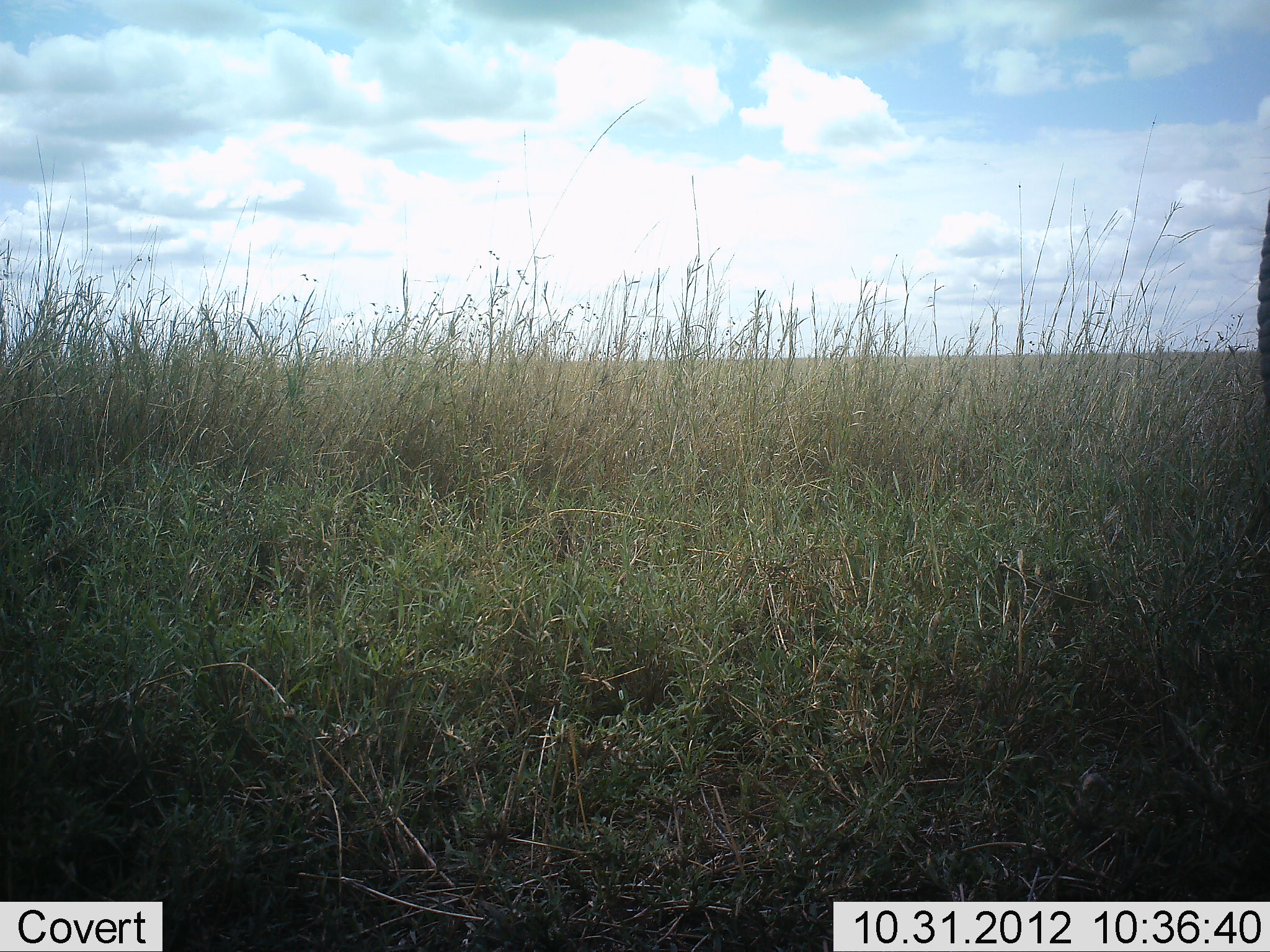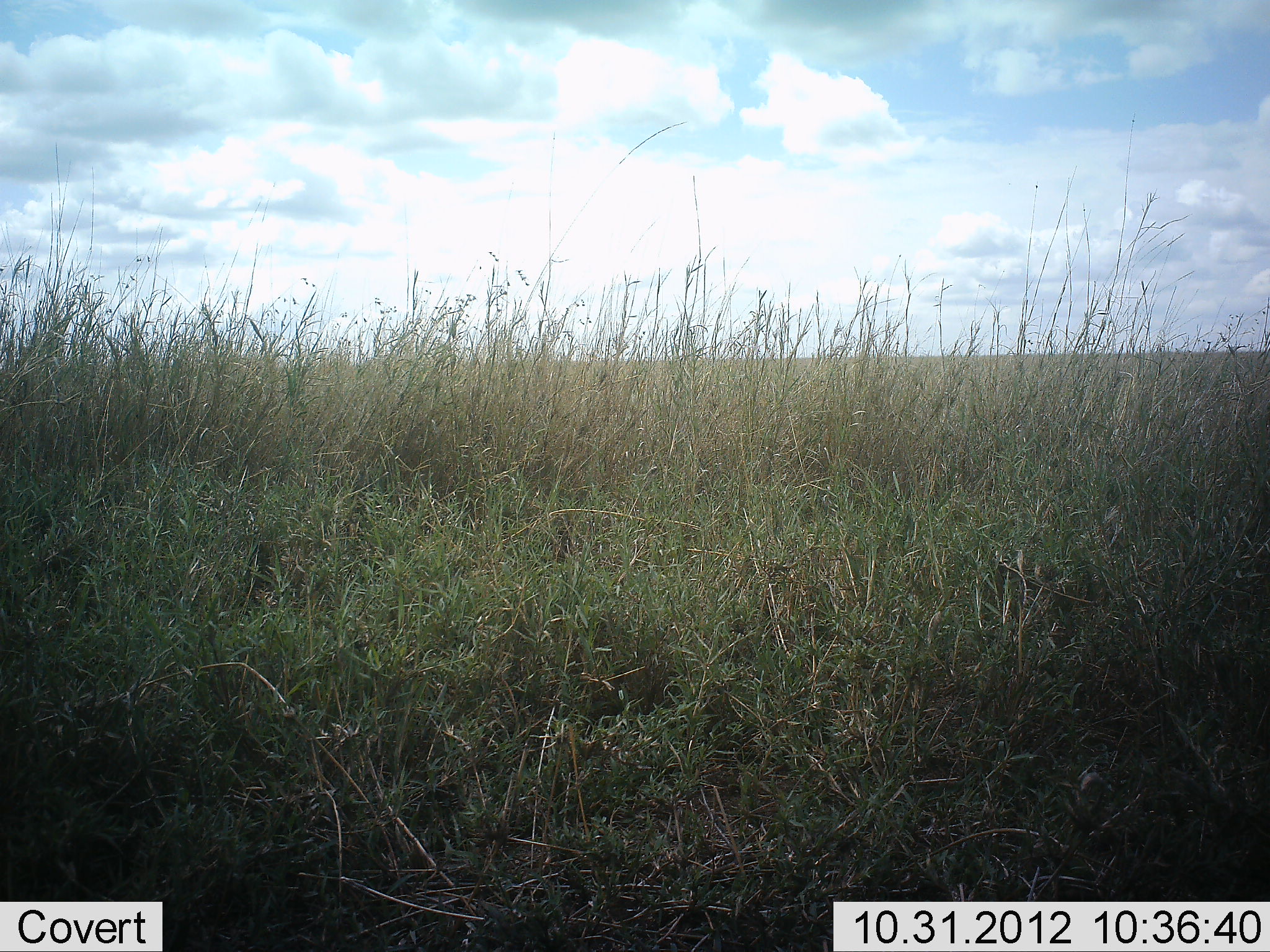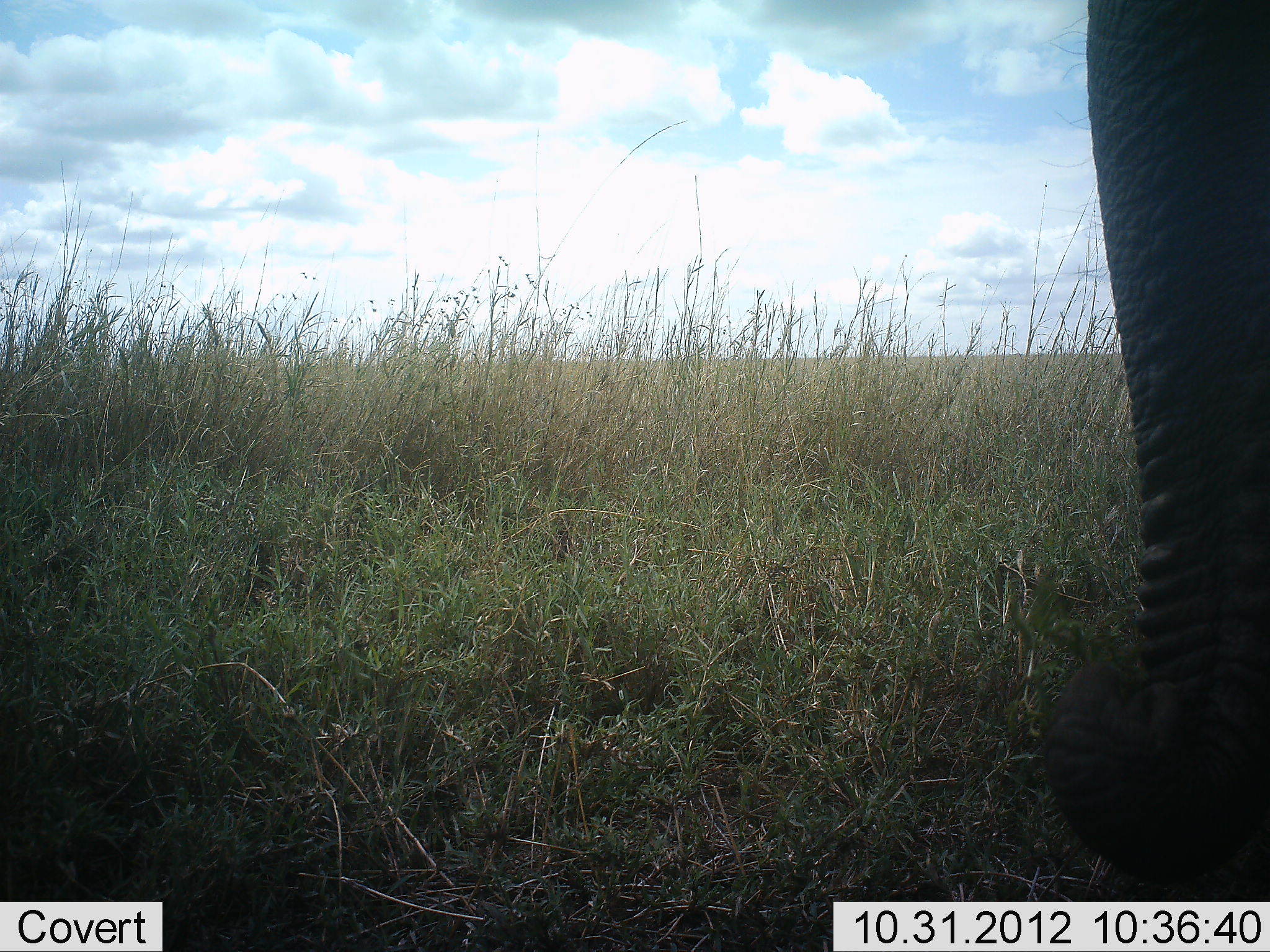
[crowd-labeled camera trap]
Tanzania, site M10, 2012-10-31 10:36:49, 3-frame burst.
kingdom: Animalia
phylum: Chordata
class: Mammalia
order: Proboscidea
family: Elephantidae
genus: Loxodonta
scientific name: Loxodonta africana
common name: african bush elephant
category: elephant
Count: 1.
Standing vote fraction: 27%.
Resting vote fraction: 0%.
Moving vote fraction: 73%.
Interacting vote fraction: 0%.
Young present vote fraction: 0%.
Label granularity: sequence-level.